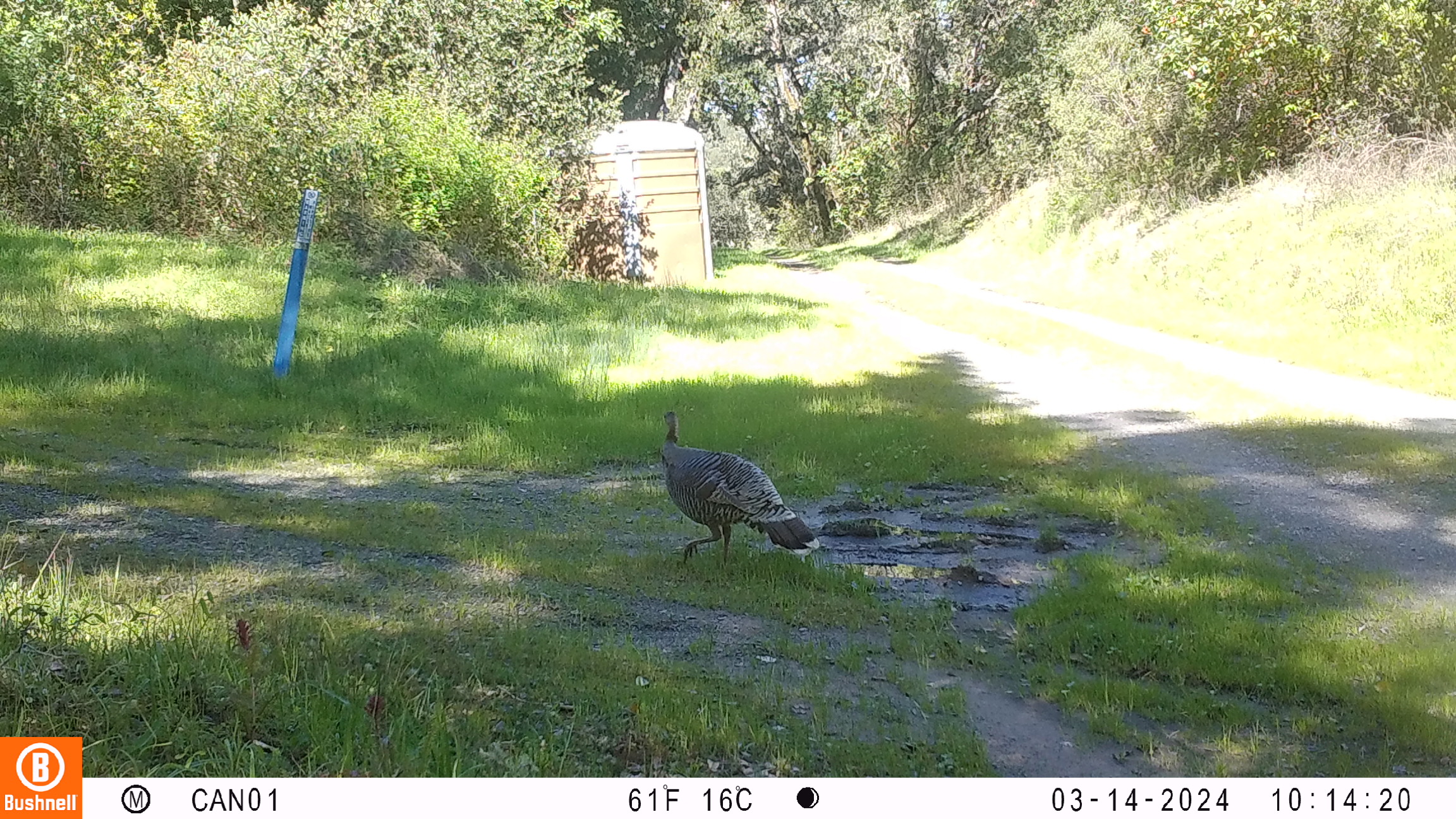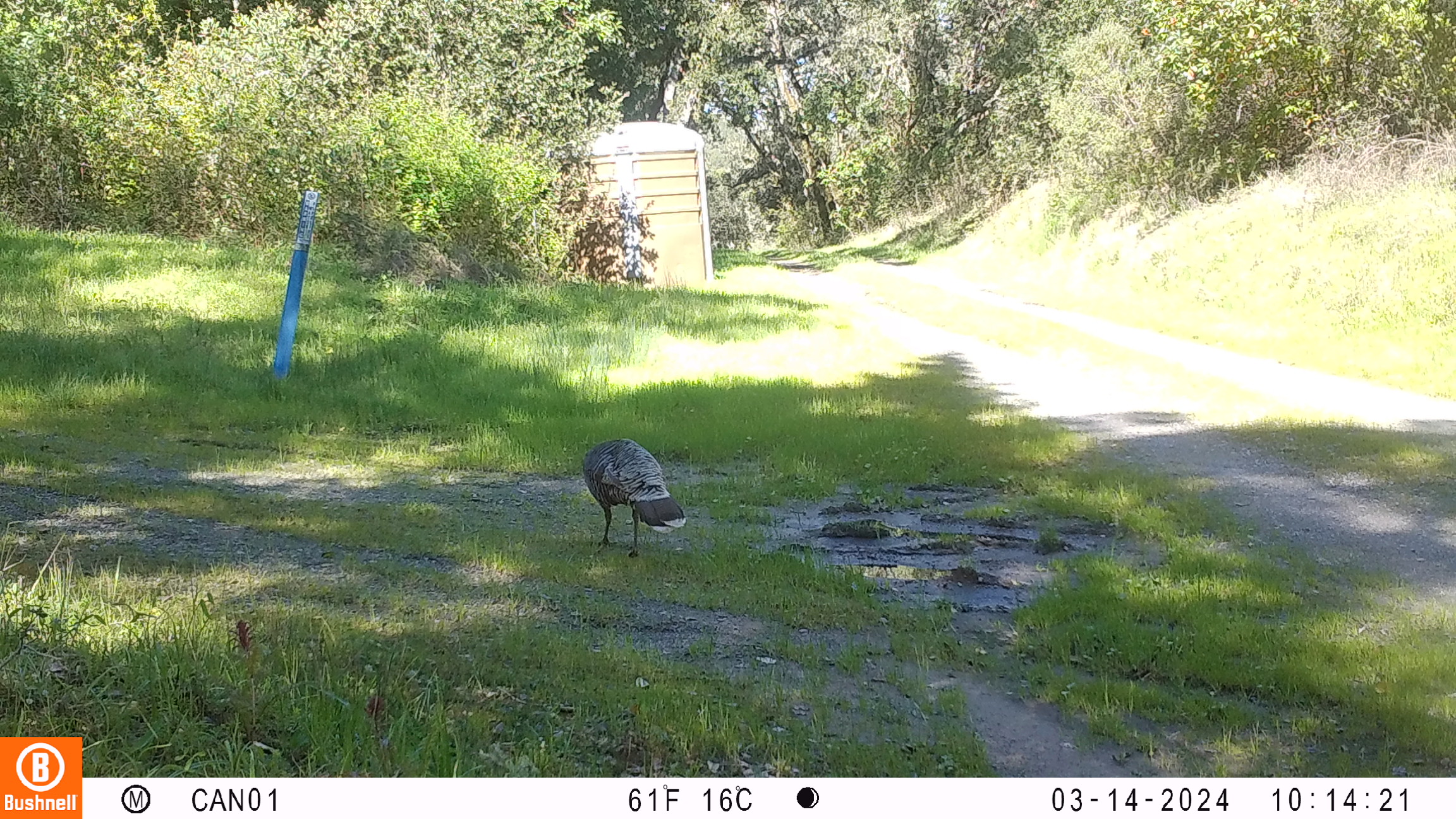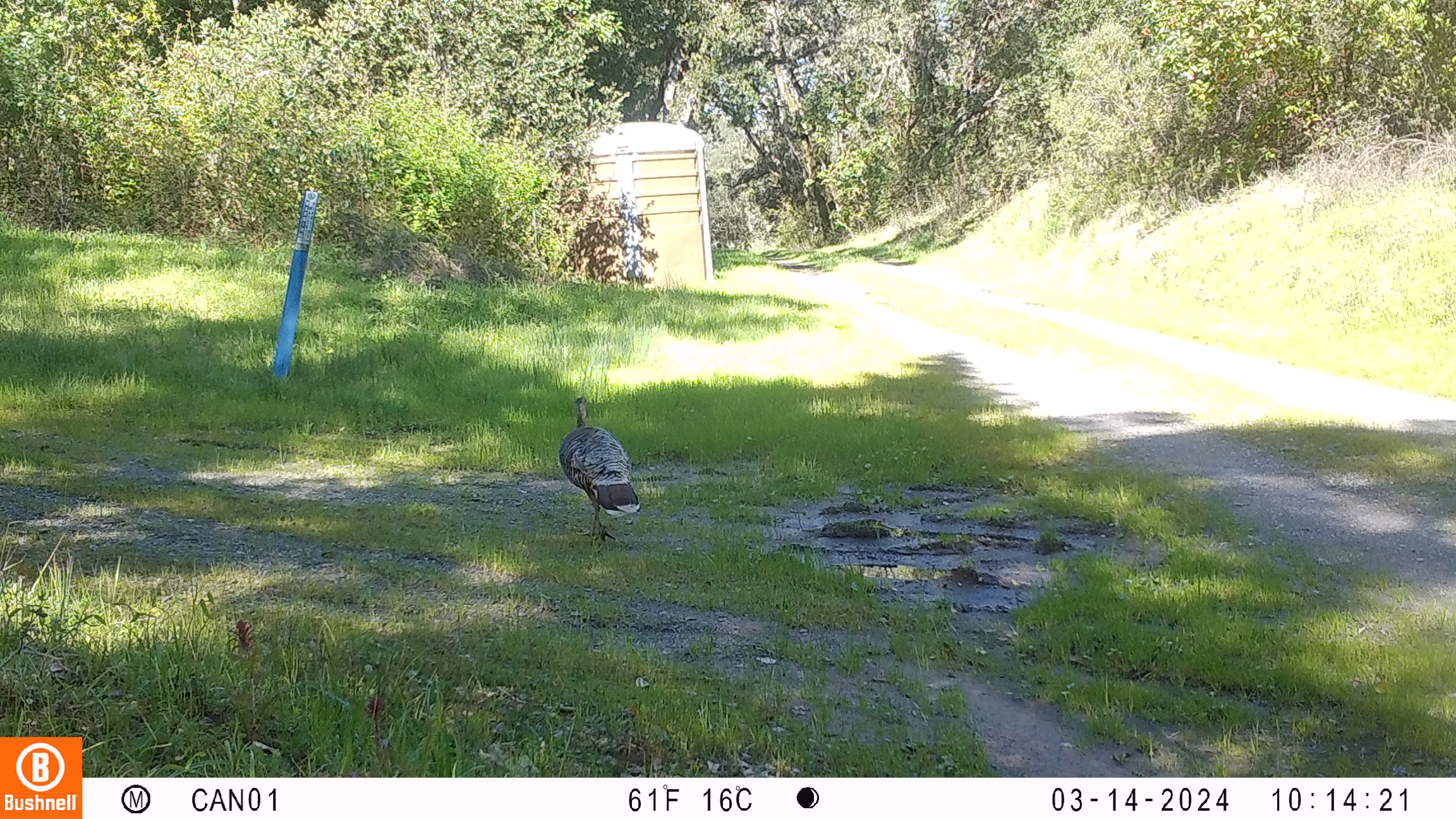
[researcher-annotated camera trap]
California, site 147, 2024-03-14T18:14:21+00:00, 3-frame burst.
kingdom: Animalia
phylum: Chordata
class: Aves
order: Galliformes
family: Phasianidae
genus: Meleagris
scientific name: Meleagris gallopavo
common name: turkey